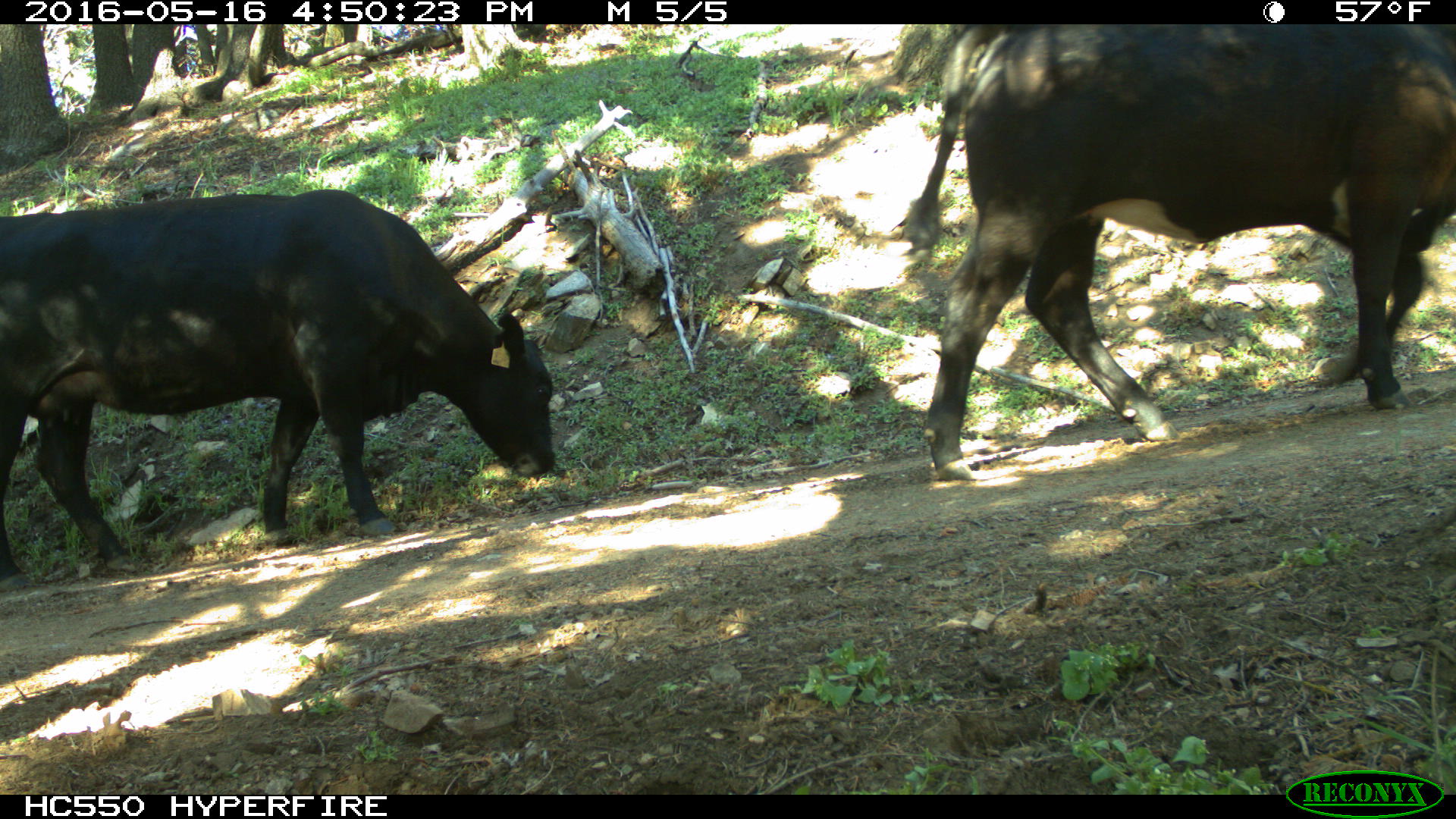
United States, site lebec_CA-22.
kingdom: Animalia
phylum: Chordata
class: Mammalia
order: Artiodactyla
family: Bovidae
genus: Bos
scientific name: Bos taurus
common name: domestic cow